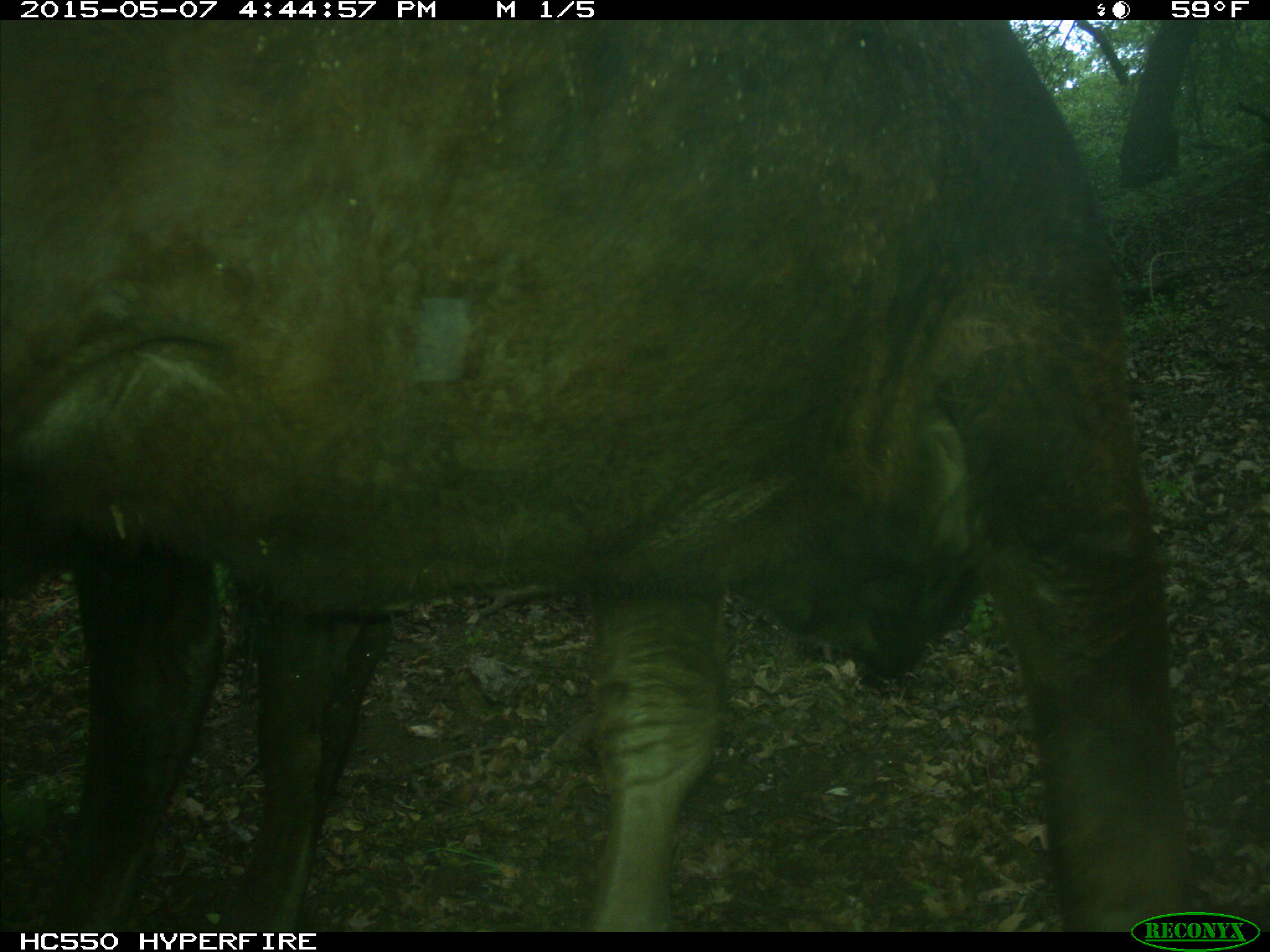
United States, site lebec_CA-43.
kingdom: Animalia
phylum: Chordata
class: Mammalia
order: Artiodactyla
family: Bovidae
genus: Bos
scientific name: Bos taurus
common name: domestic cow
Bos taurus (domestic cow).